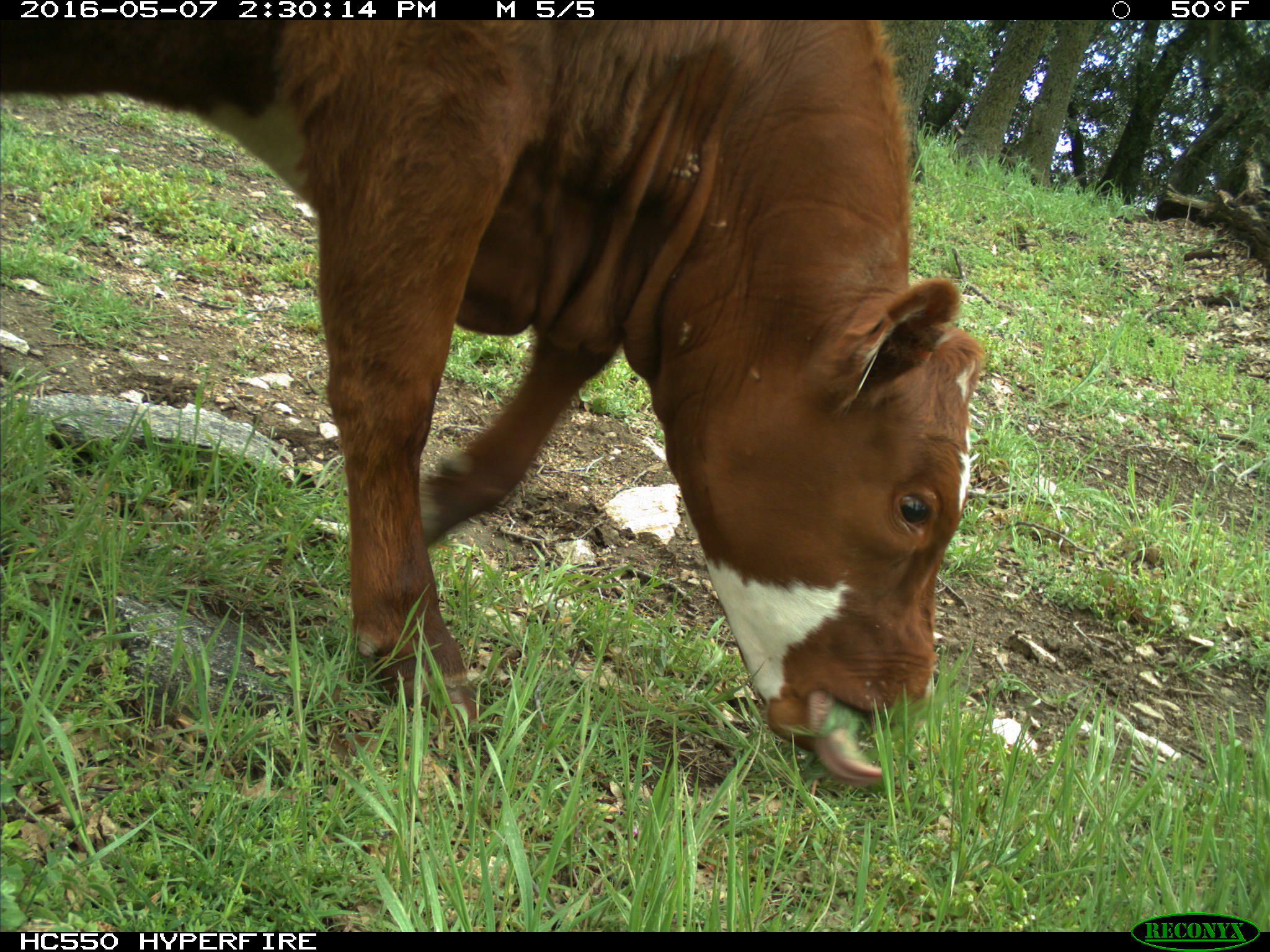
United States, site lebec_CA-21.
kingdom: Animalia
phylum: Chordata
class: Mammalia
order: Artiodactyla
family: Bovidae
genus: Bos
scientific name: Bos taurus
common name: domestic cow